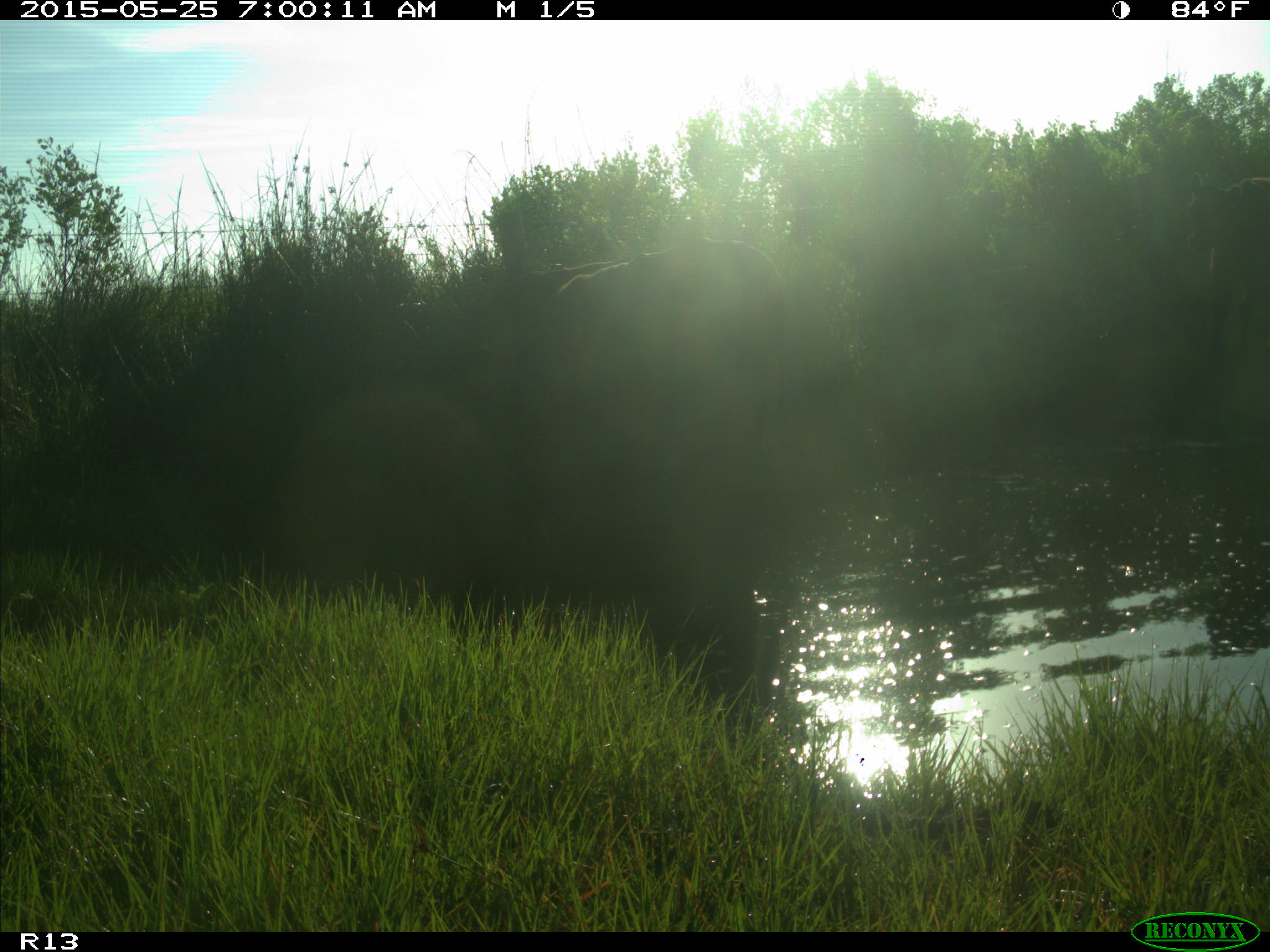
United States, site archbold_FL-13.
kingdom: Animalia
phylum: Chordata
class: Mammalia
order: Artiodactyla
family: Bovidae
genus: Bos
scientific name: Bos taurus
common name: domestic cow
Bos taurus (domestic cow).